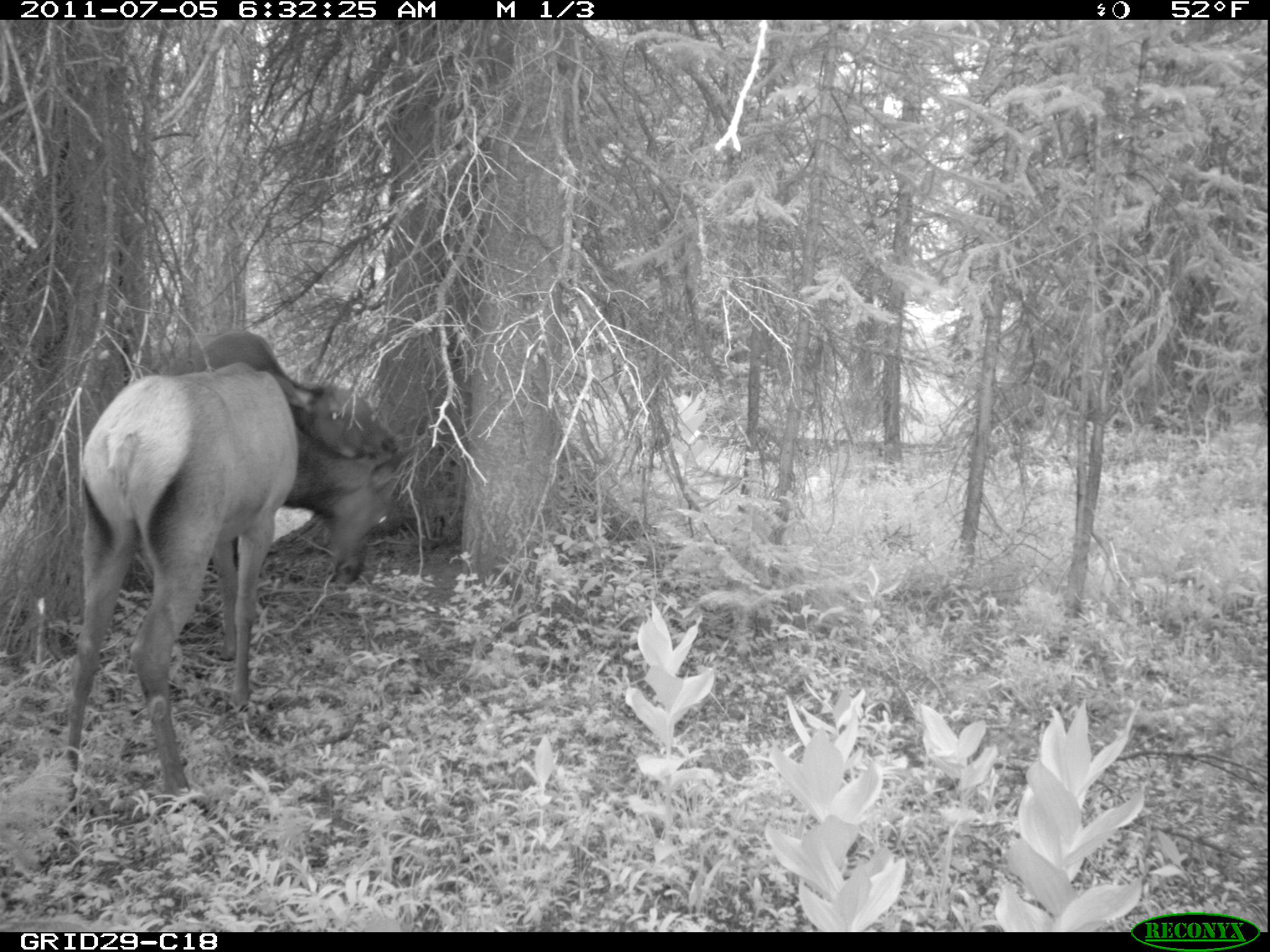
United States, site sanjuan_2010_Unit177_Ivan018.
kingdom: Animalia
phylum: Chordata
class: Mammalia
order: Artiodactyla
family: Cervidae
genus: Cervus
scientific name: Cervus elaphus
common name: red deer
Cervus elaphus (red deer).